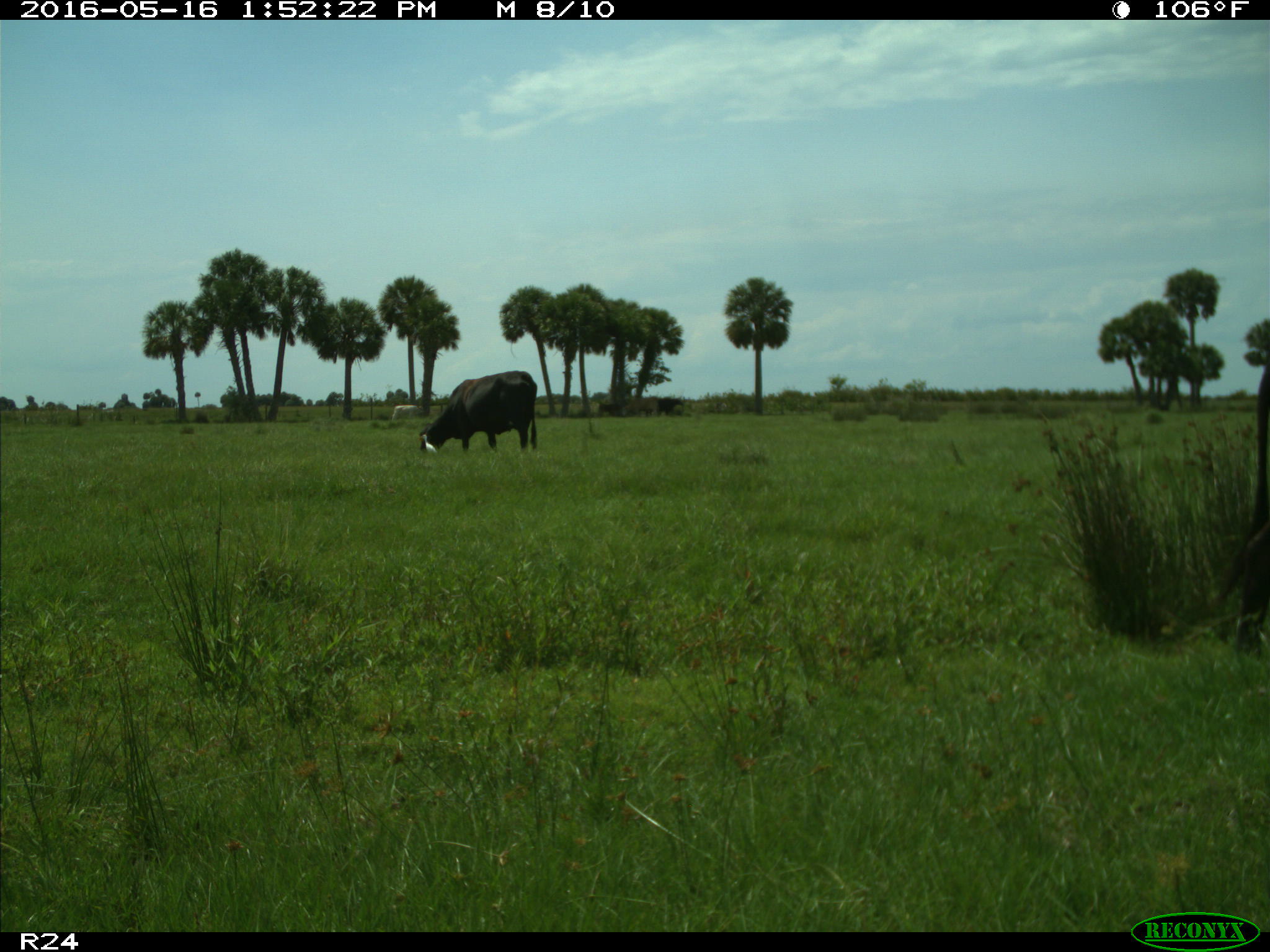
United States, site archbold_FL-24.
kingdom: Animalia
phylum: Chordata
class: Mammalia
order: Artiodactyla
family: Bovidae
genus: Bos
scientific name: Bos taurus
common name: domestic cow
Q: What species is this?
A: Bos taurus (domestic cow).